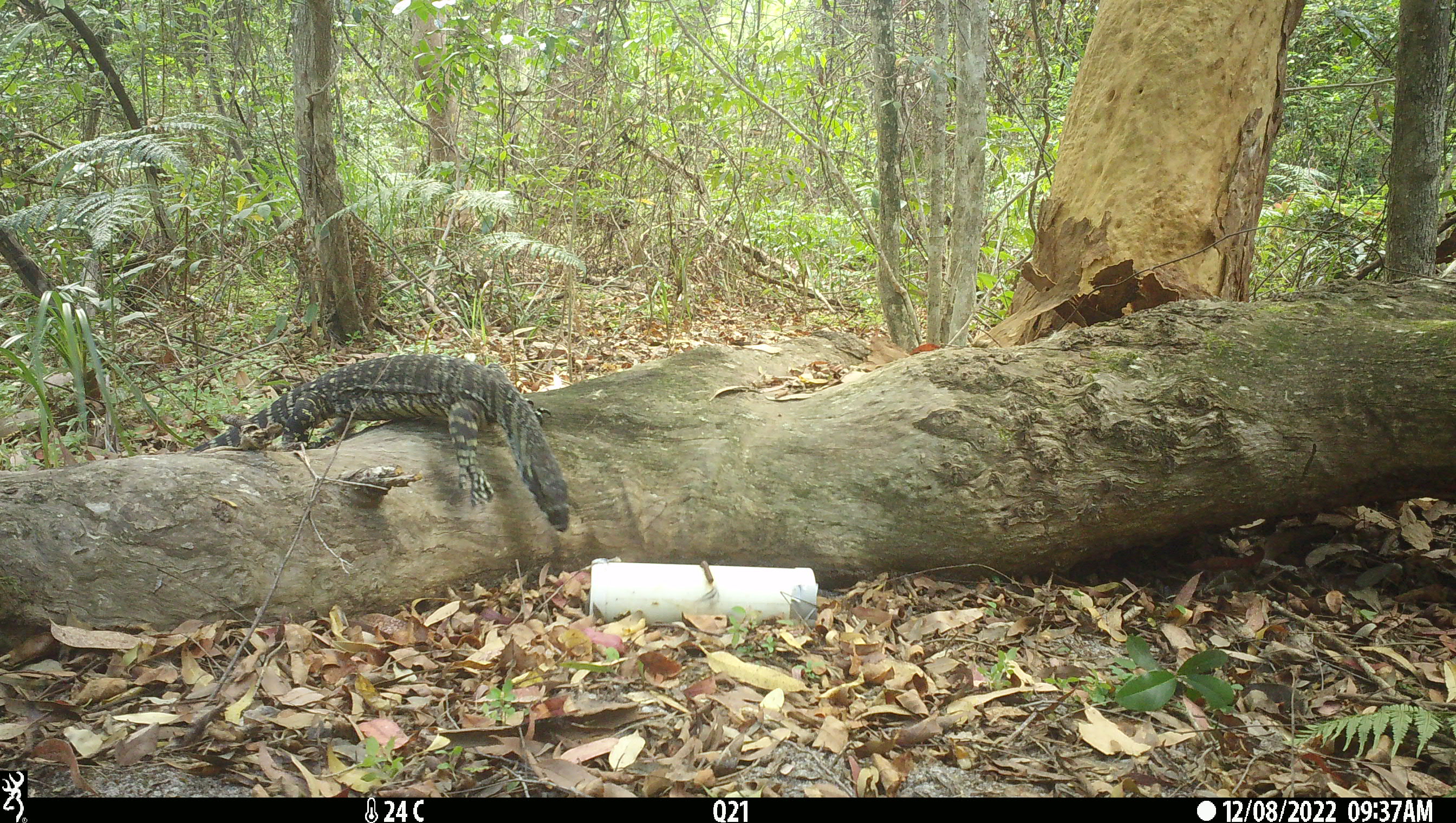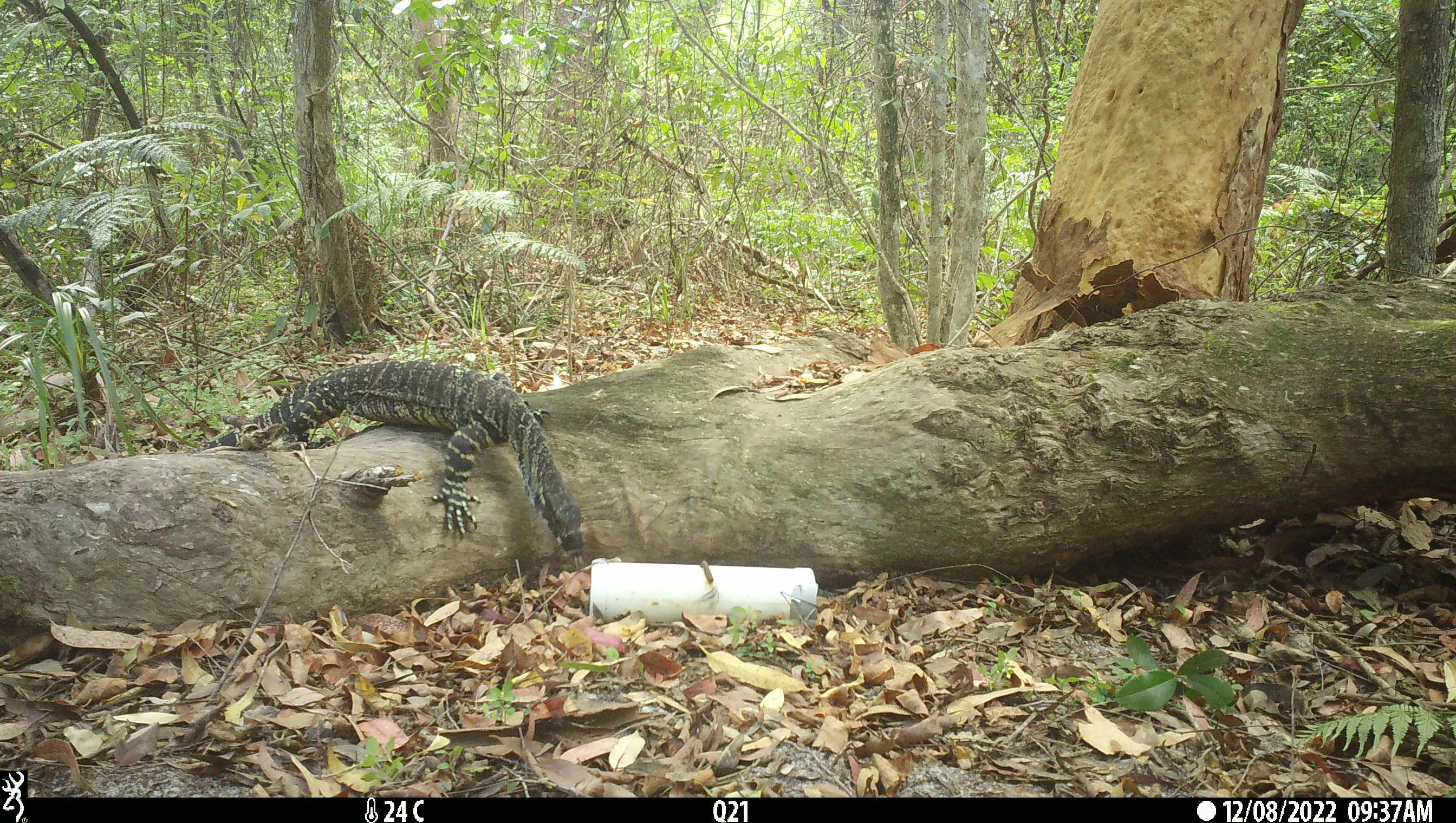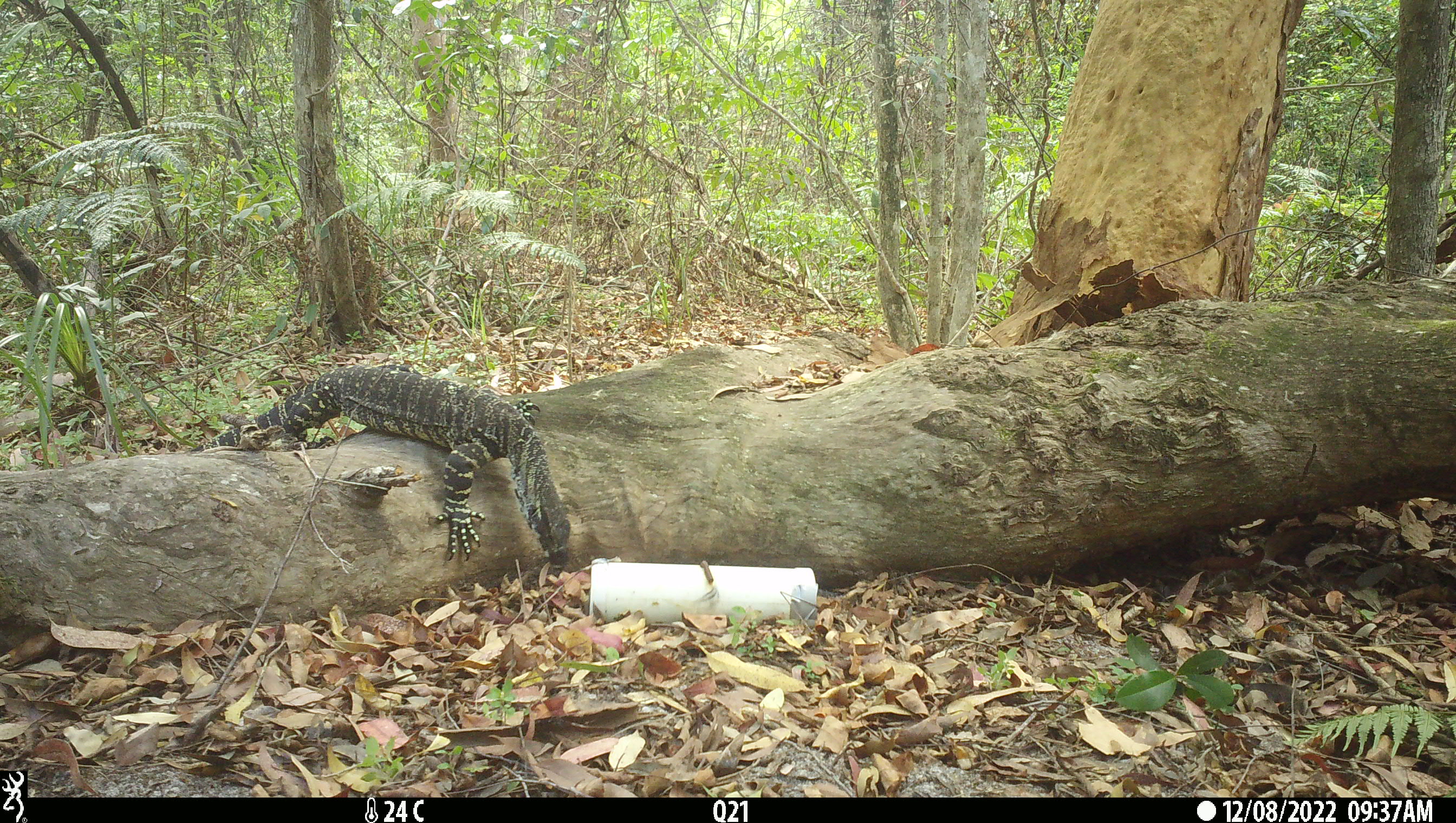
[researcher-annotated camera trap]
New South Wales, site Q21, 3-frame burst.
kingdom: Animalia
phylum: Chordata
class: Reptilia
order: Squamata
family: Varanidae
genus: Varanus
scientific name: Varanus varius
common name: lace monitor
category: goanna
Goanna (lace monitor) (Varanus varius).